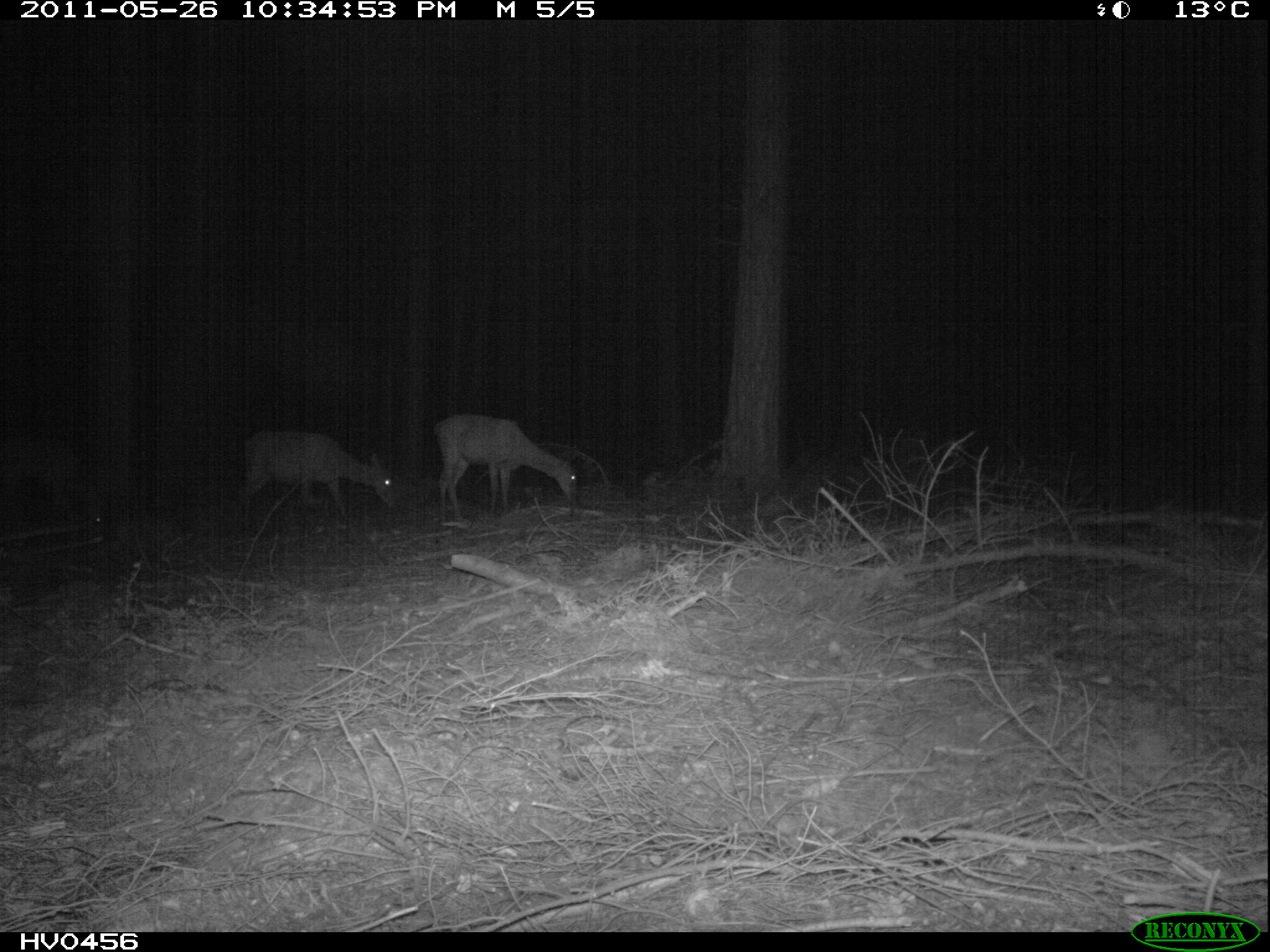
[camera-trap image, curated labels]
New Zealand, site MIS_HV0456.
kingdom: Animalia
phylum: Chordata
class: Mammalia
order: Artiodactyla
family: Cervidae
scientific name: Cervidae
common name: deer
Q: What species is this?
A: Deer (Cervidae).